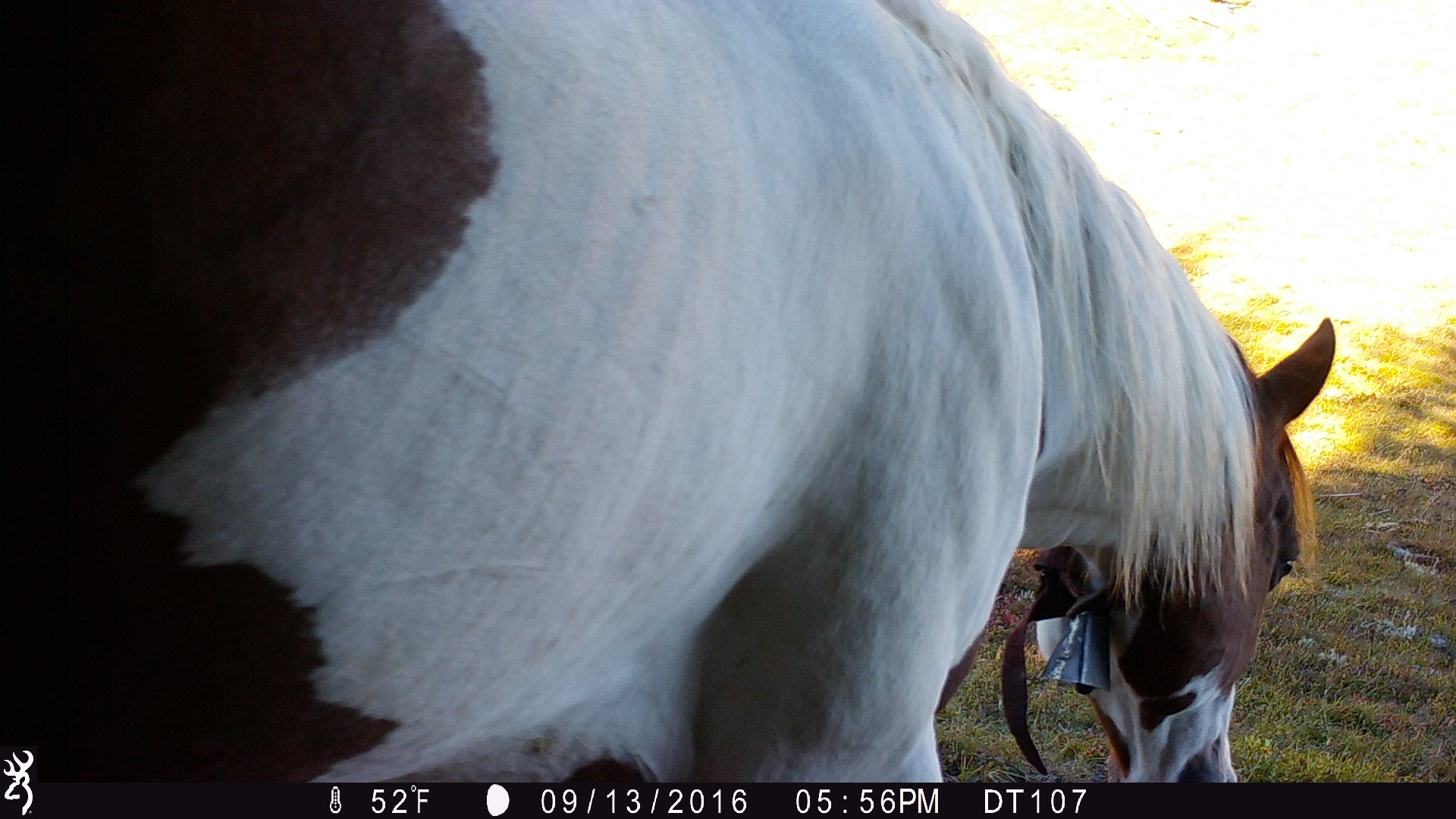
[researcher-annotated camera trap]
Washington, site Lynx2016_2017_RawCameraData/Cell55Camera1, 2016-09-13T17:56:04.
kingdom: Animalia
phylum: Chordata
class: Mammalia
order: Perissodactyla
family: Equidae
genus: Equus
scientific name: Equus caballus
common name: domestic horse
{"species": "domestic horse (Equus caballus)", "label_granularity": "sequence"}